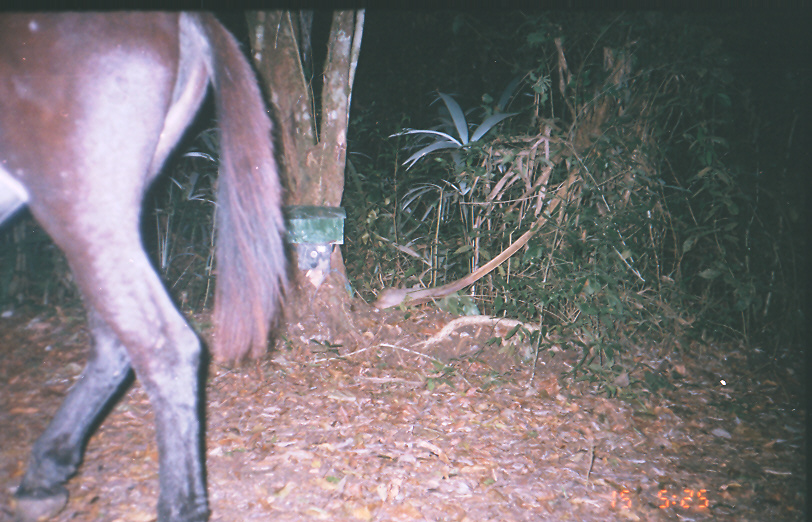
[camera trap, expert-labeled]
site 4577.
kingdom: Animalia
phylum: Chordata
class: Mammalia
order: Perissodactyla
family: Equidae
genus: Equus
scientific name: Equus ferus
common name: wild horse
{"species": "Equus ferus (wild horse)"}